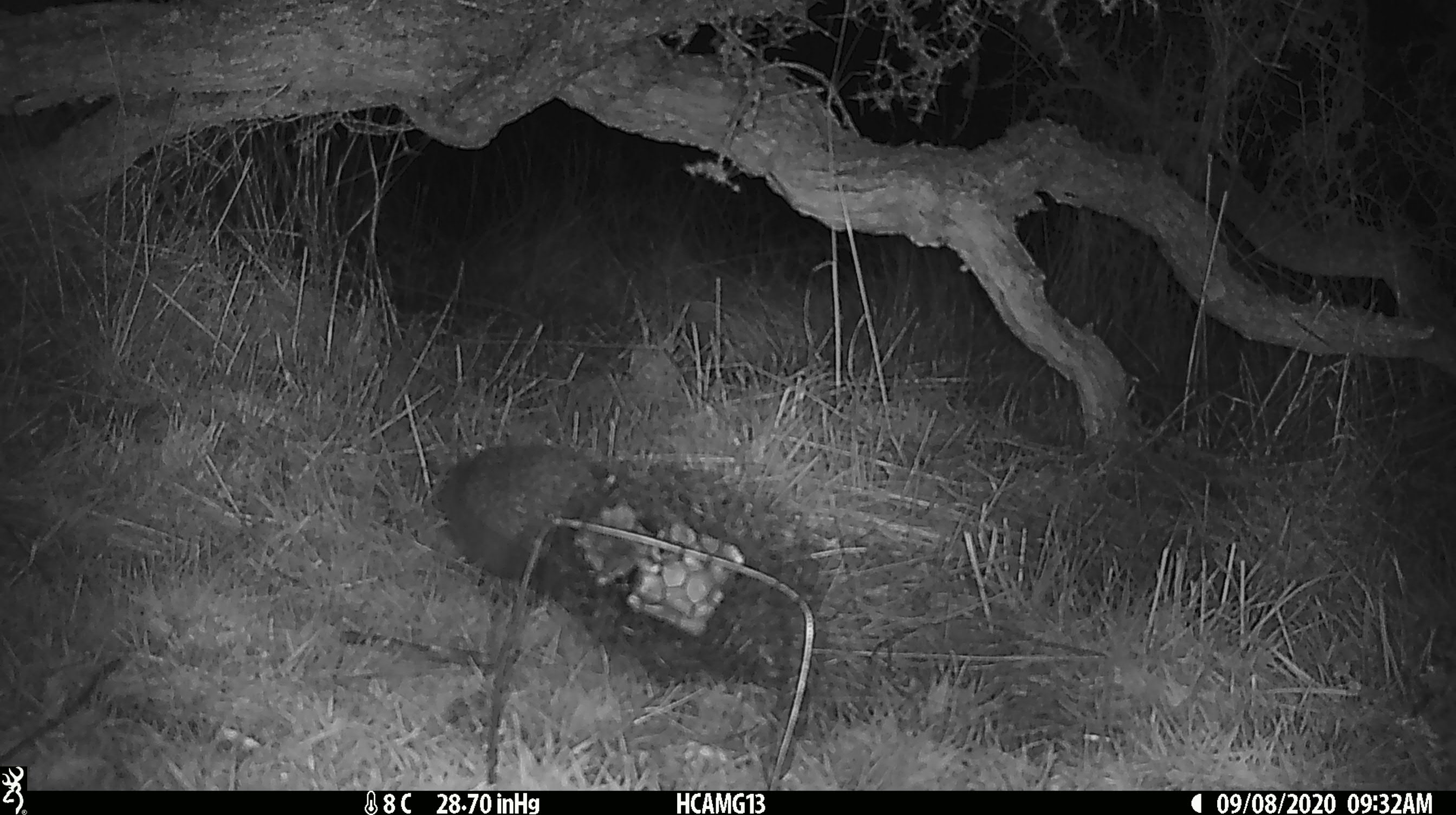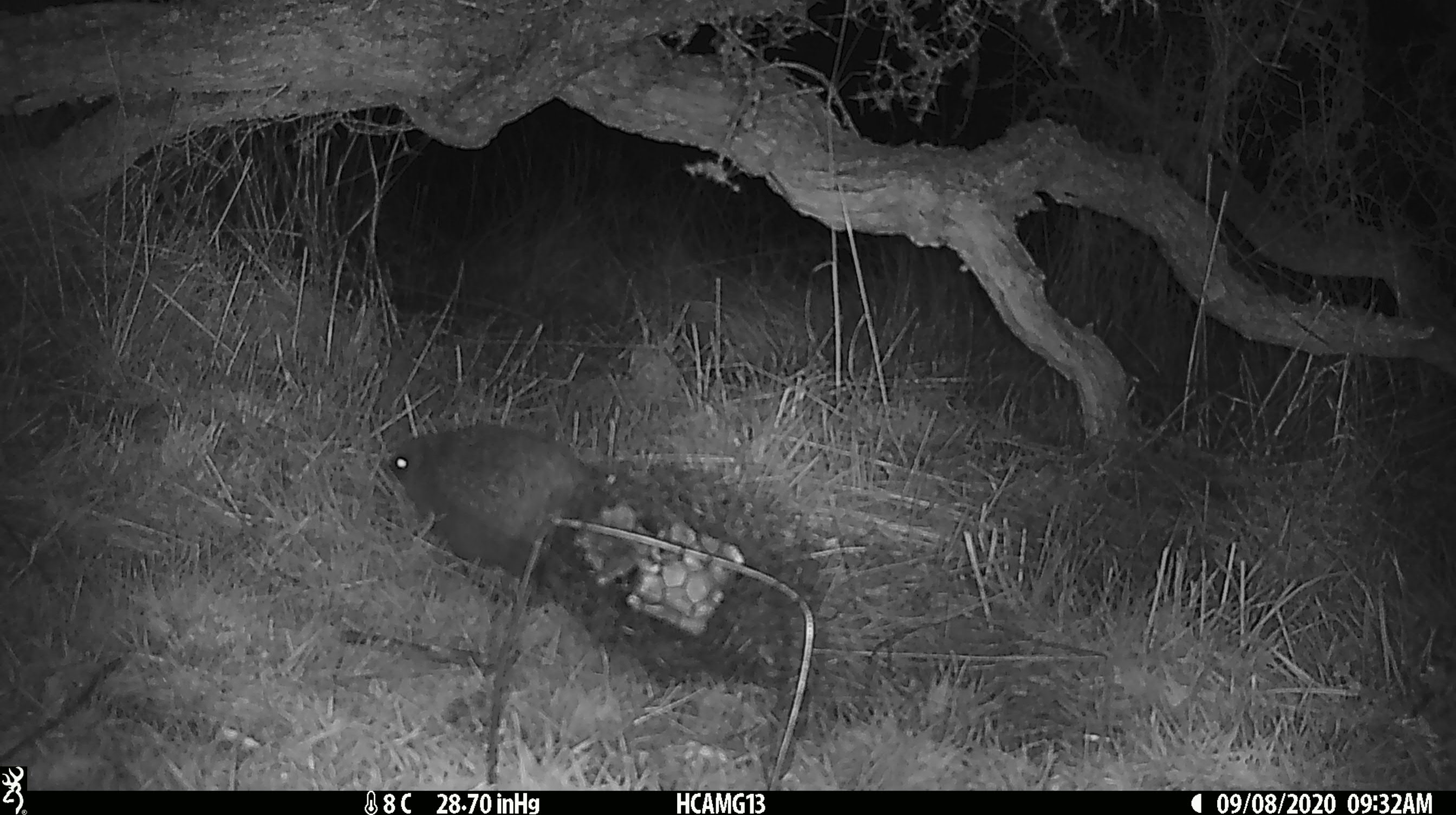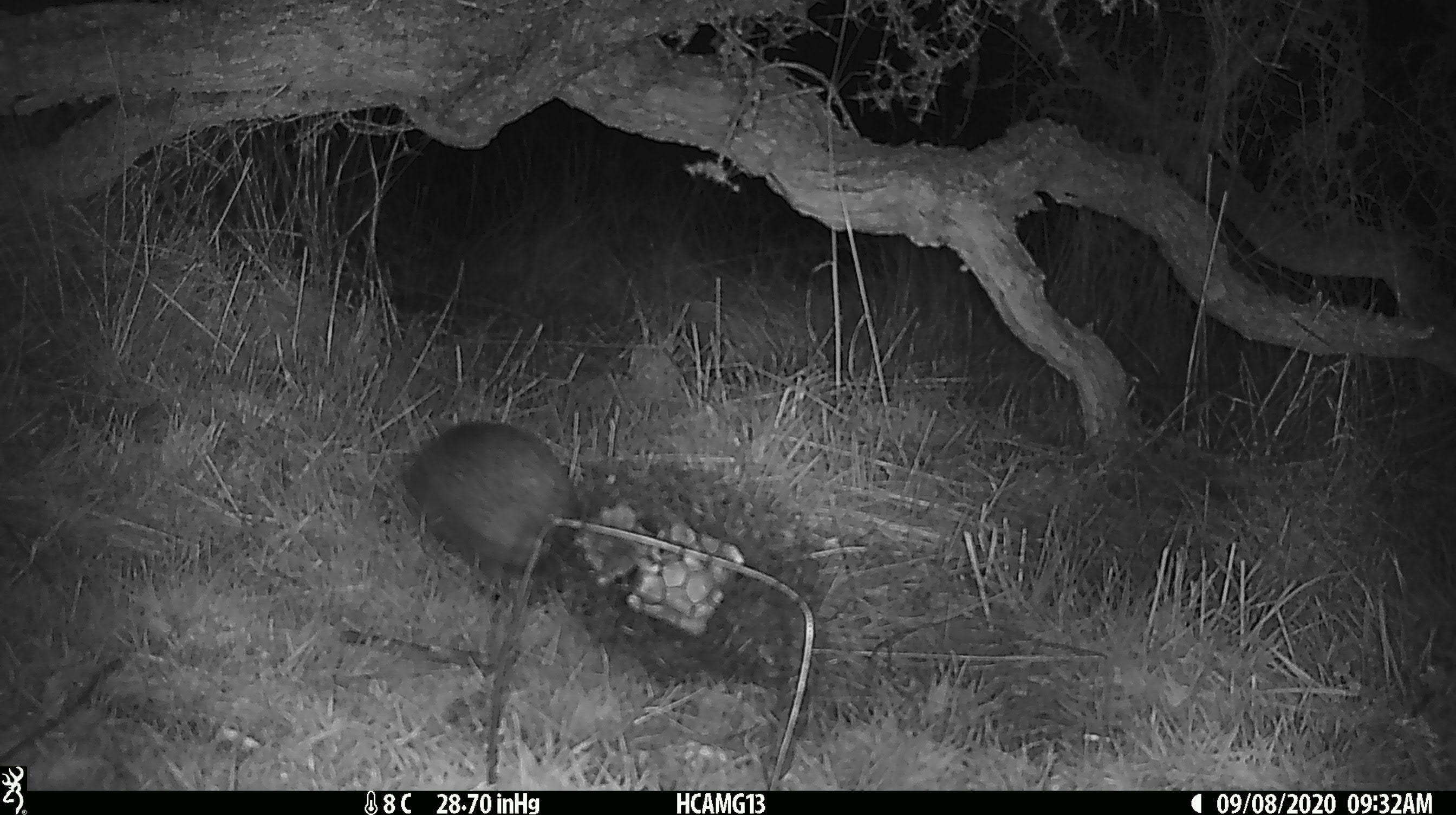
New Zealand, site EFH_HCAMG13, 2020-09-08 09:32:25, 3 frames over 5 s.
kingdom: Animalia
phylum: Chordata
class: Mammalia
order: Eulipotyphla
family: Erinaceidae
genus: Erinaceus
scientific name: Erinaceus europaeus europaeus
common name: european hedgehog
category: hedgehog